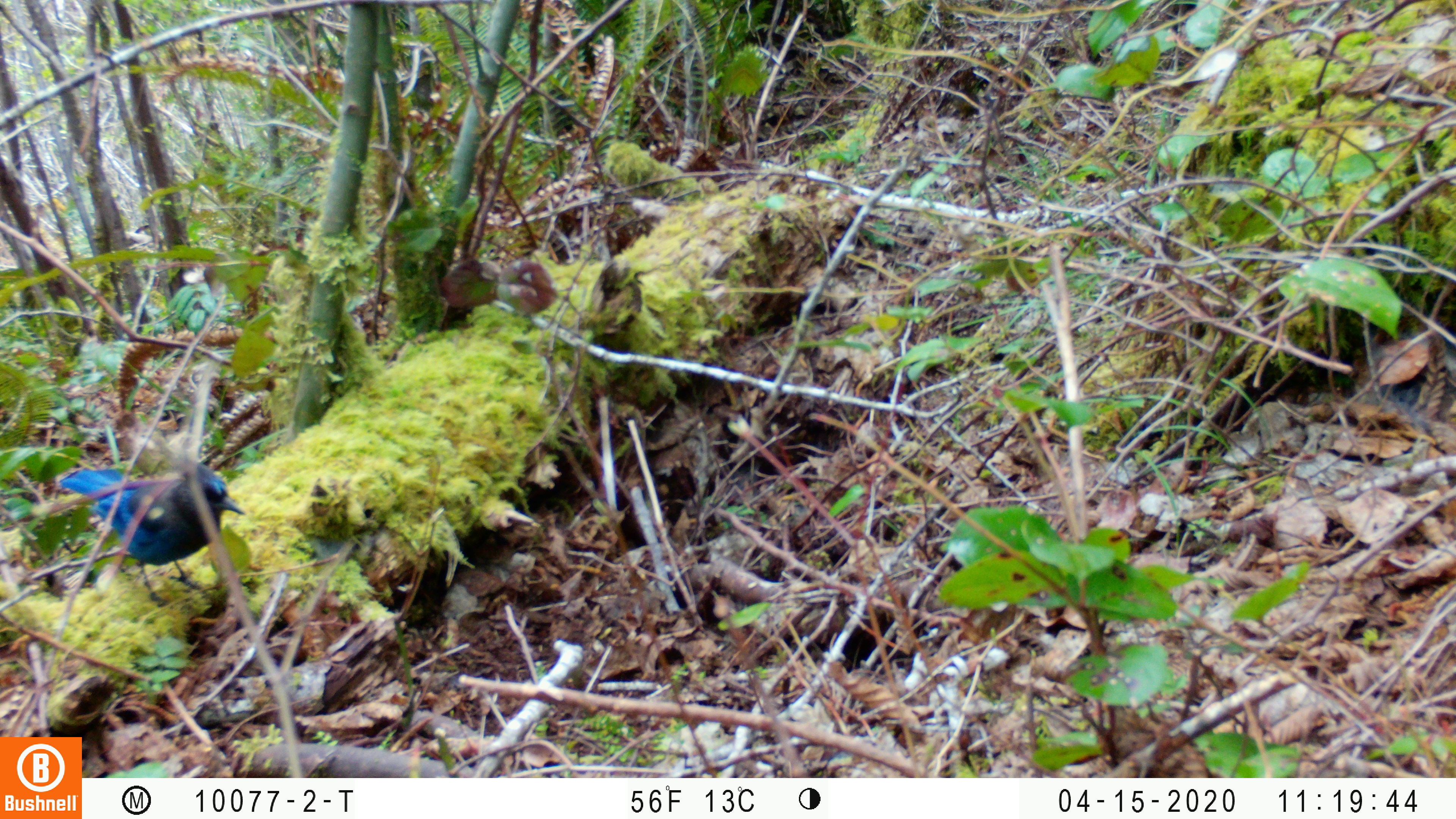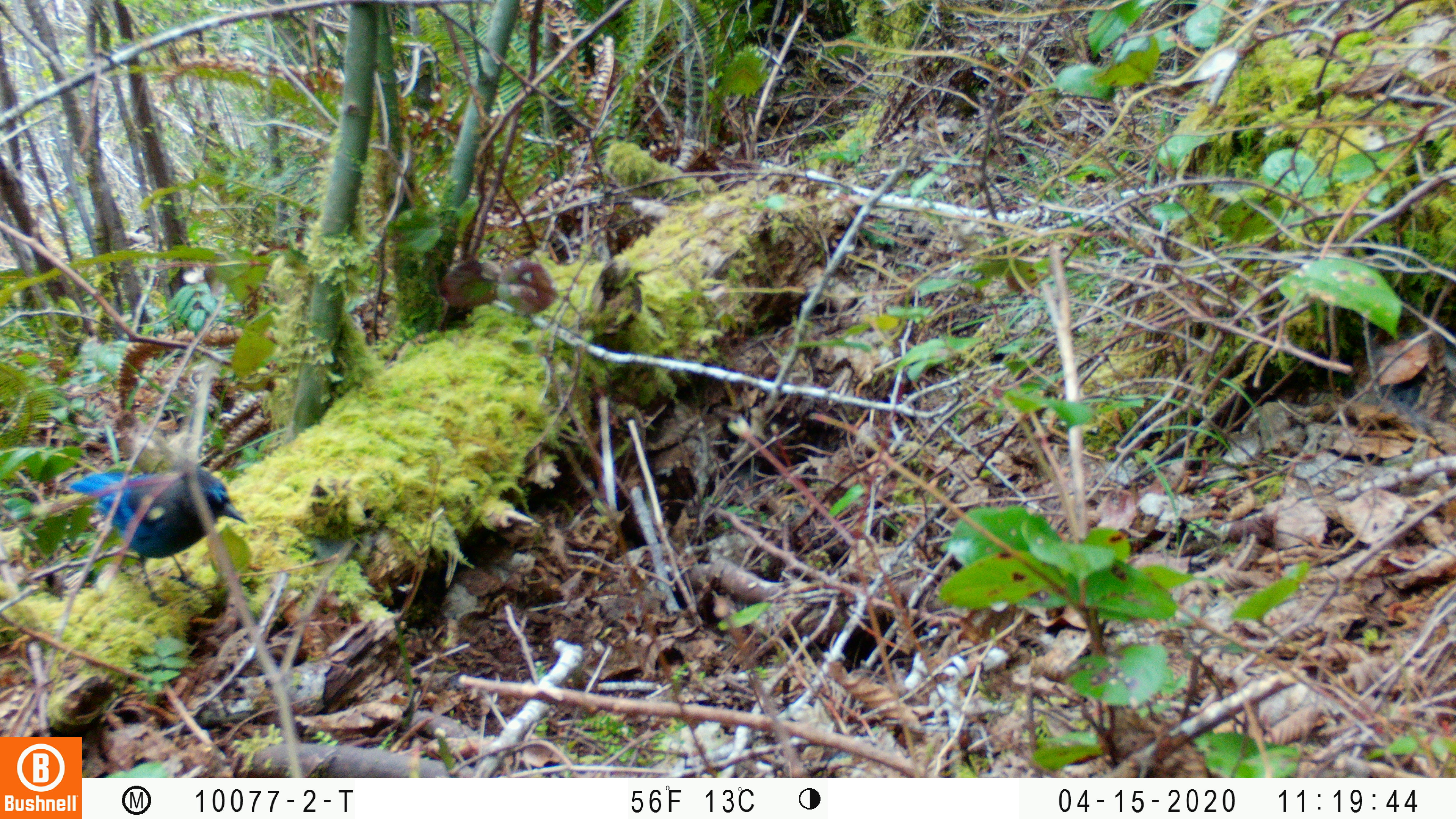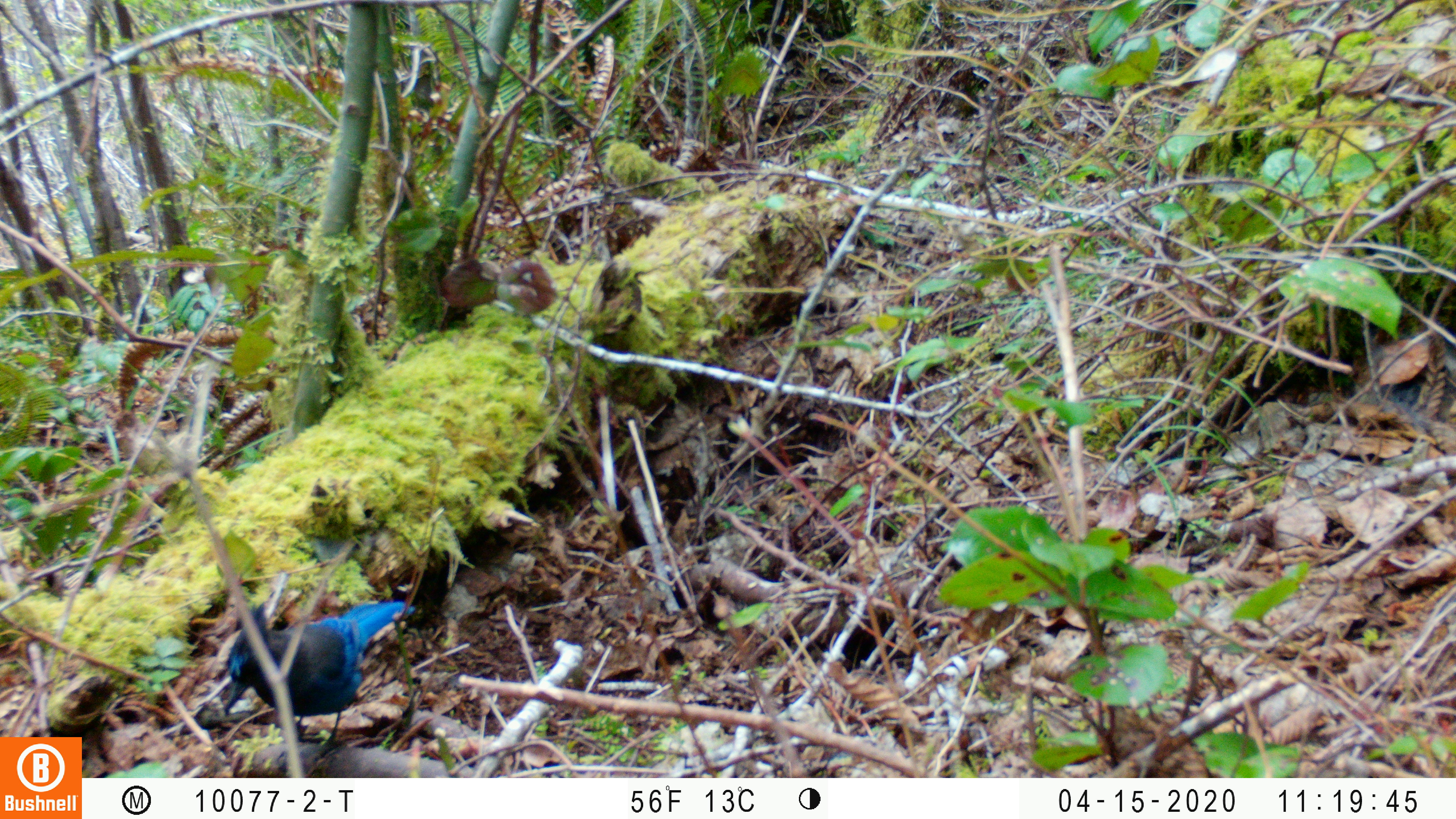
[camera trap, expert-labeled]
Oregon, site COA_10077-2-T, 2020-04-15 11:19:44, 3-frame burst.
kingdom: Animalia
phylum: Chordata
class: Aves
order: Passeriformes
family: Corvidae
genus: Cyanocitta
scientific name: Cyanocitta stelleri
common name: steller's jay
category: stellers jay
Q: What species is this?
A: Stellers jay (steller's jay) (Cyanocitta stelleri).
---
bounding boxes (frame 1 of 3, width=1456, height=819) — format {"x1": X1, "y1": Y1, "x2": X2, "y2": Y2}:
stellers jay: {"x1": 63, "y1": 462, "x2": 245, "y2": 607}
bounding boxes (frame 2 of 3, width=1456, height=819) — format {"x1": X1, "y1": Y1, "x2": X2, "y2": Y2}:
stellers jay: {"x1": 63, "y1": 465, "x2": 246, "y2": 602}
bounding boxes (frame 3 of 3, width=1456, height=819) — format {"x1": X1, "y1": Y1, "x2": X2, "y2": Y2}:
stellers jay: {"x1": 221, "y1": 599, "x2": 408, "y2": 756}